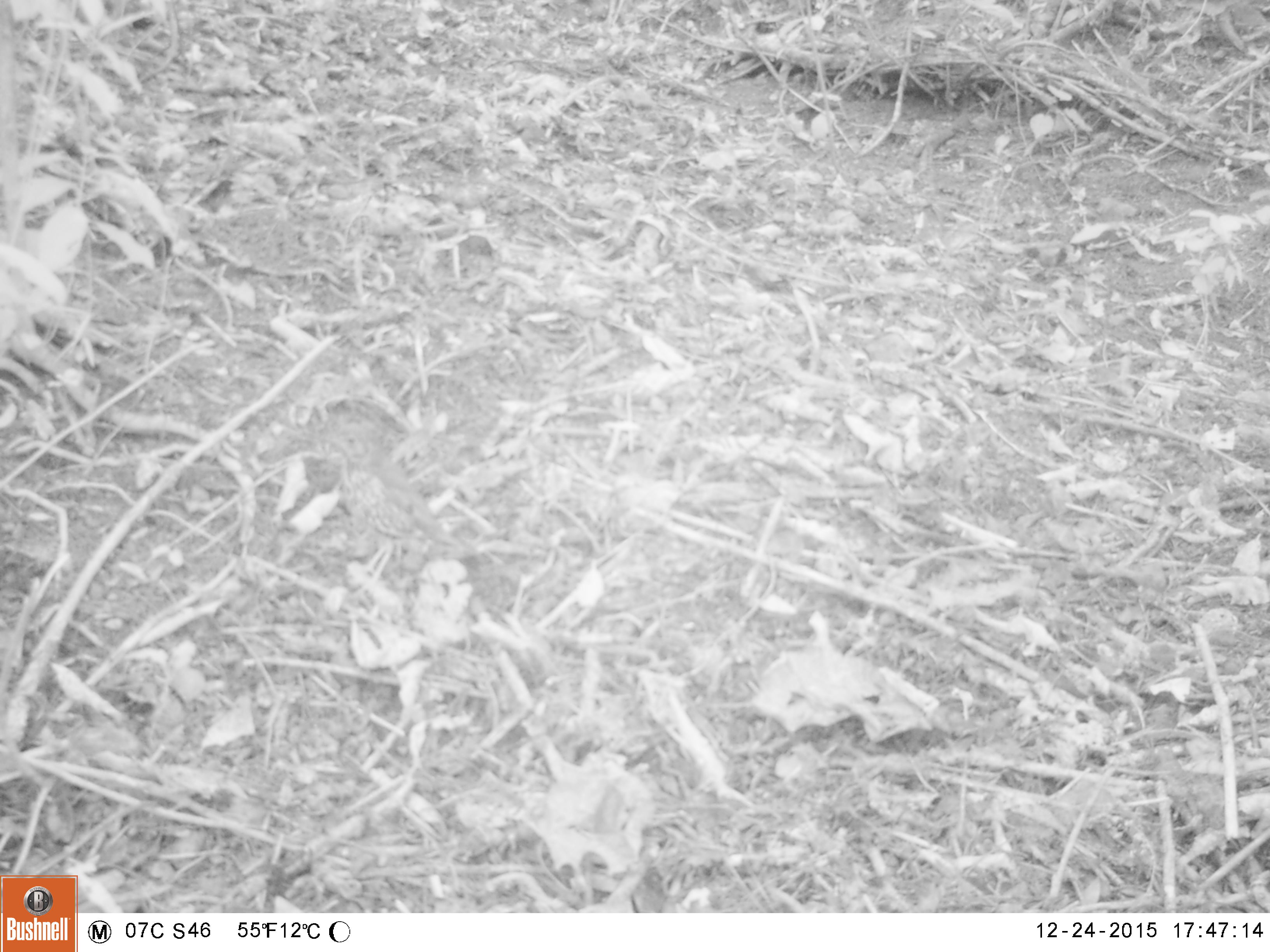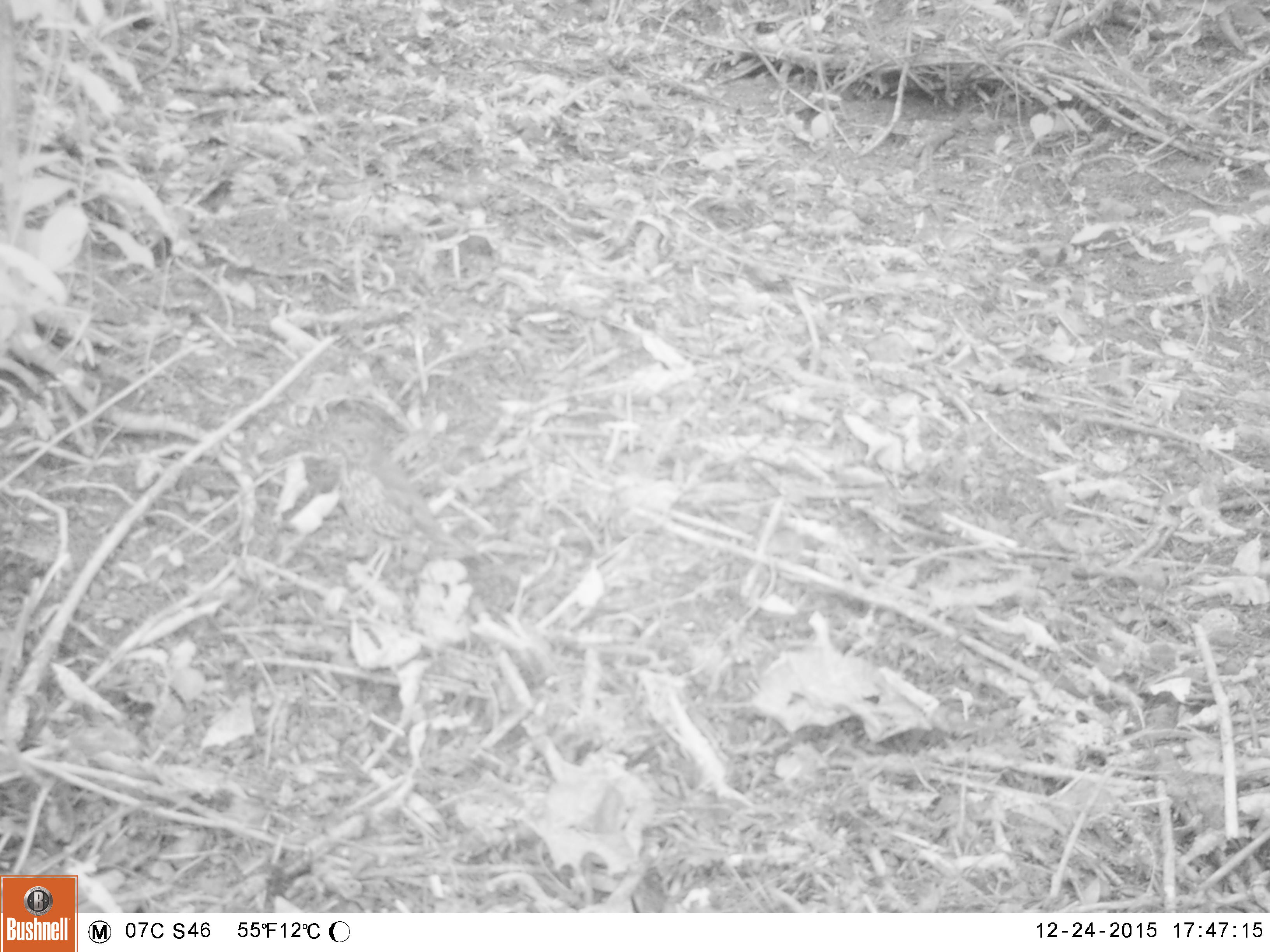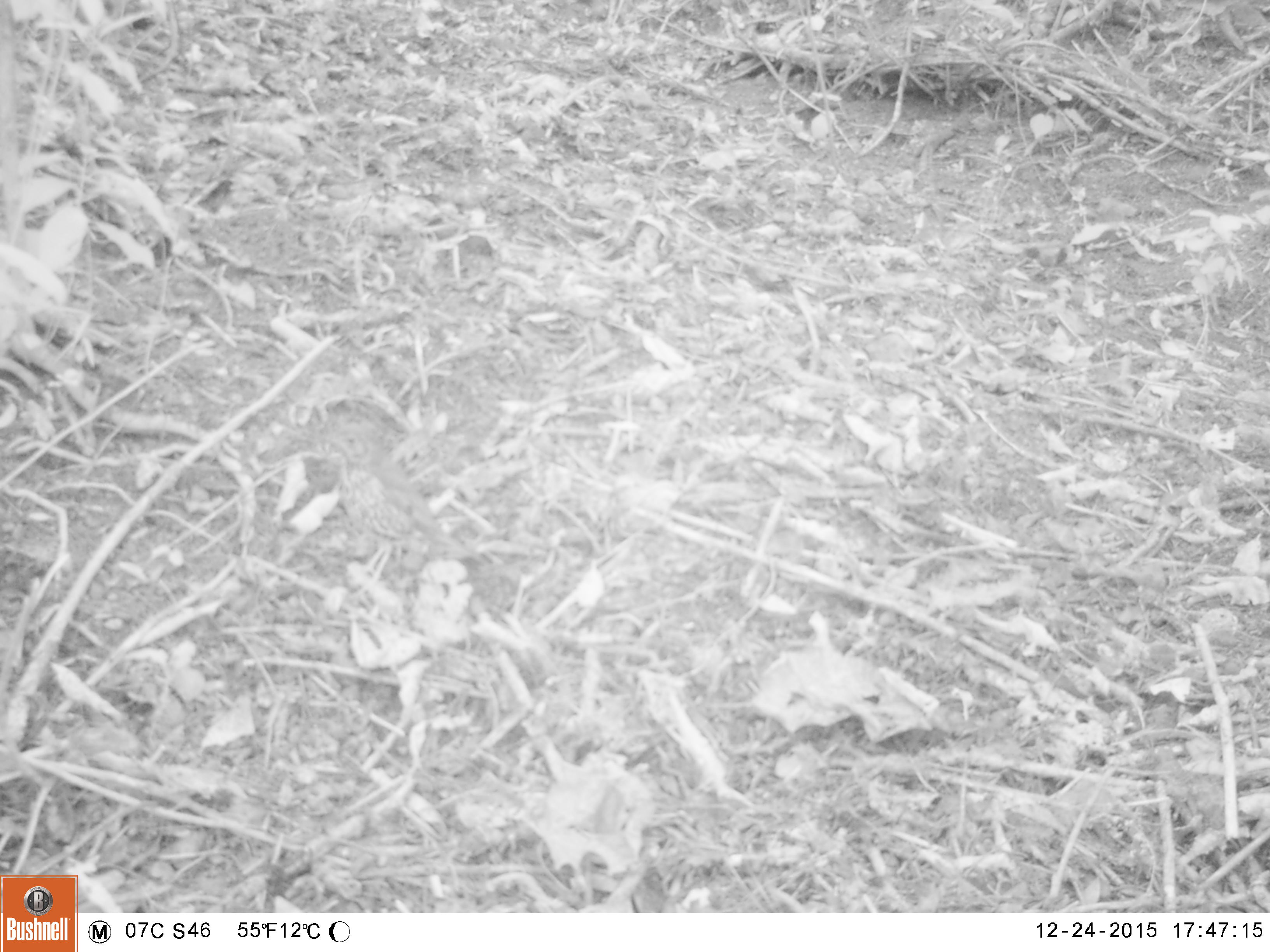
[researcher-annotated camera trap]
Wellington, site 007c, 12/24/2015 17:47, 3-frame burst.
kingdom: Animalia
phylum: Chordata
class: Aves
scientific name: Aves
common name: bird